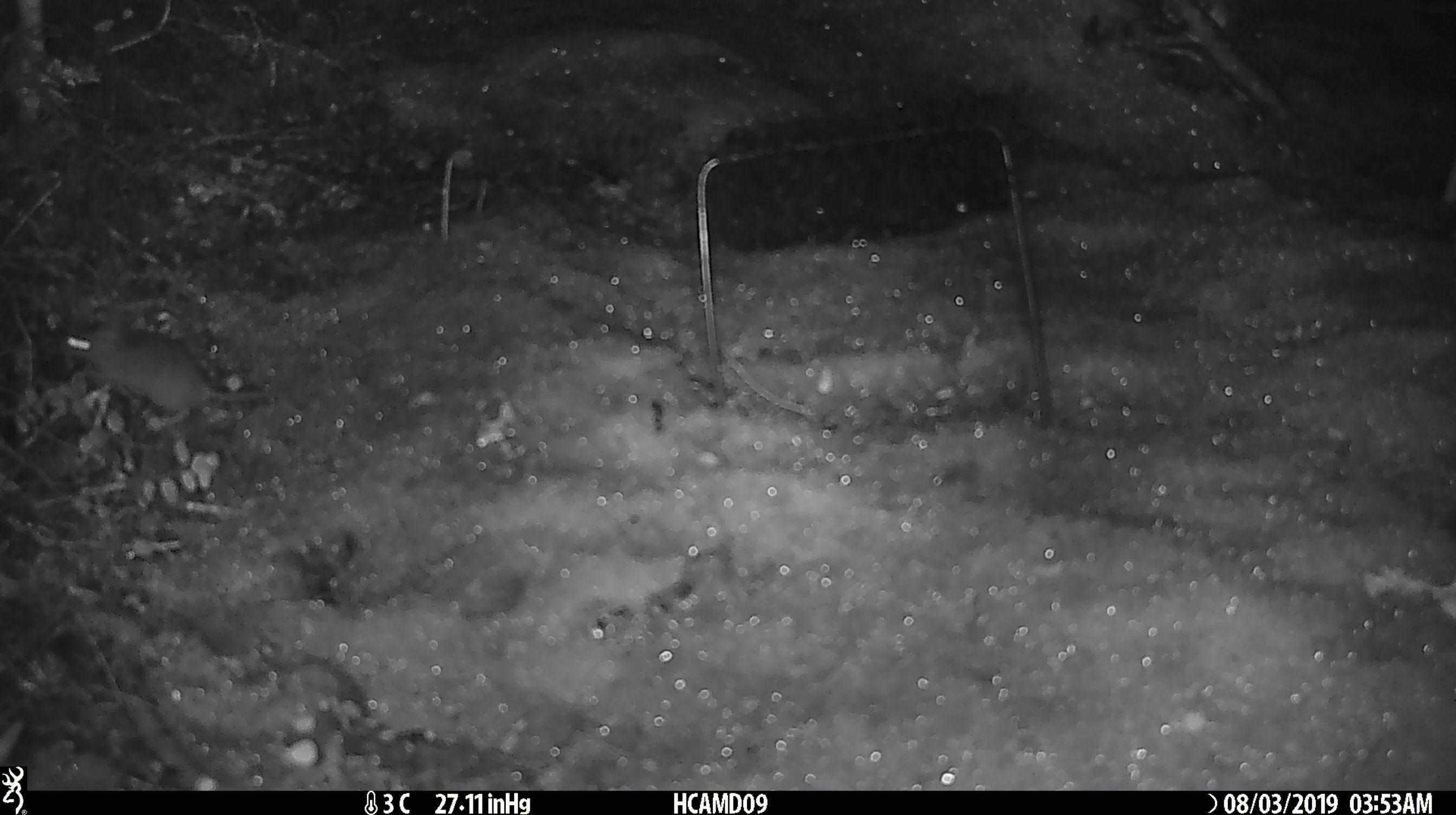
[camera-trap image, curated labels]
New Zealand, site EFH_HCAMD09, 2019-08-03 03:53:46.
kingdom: Animalia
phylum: Chordata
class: Mammalia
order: Rodentia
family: Muridae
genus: Mus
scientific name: Mus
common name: mouse